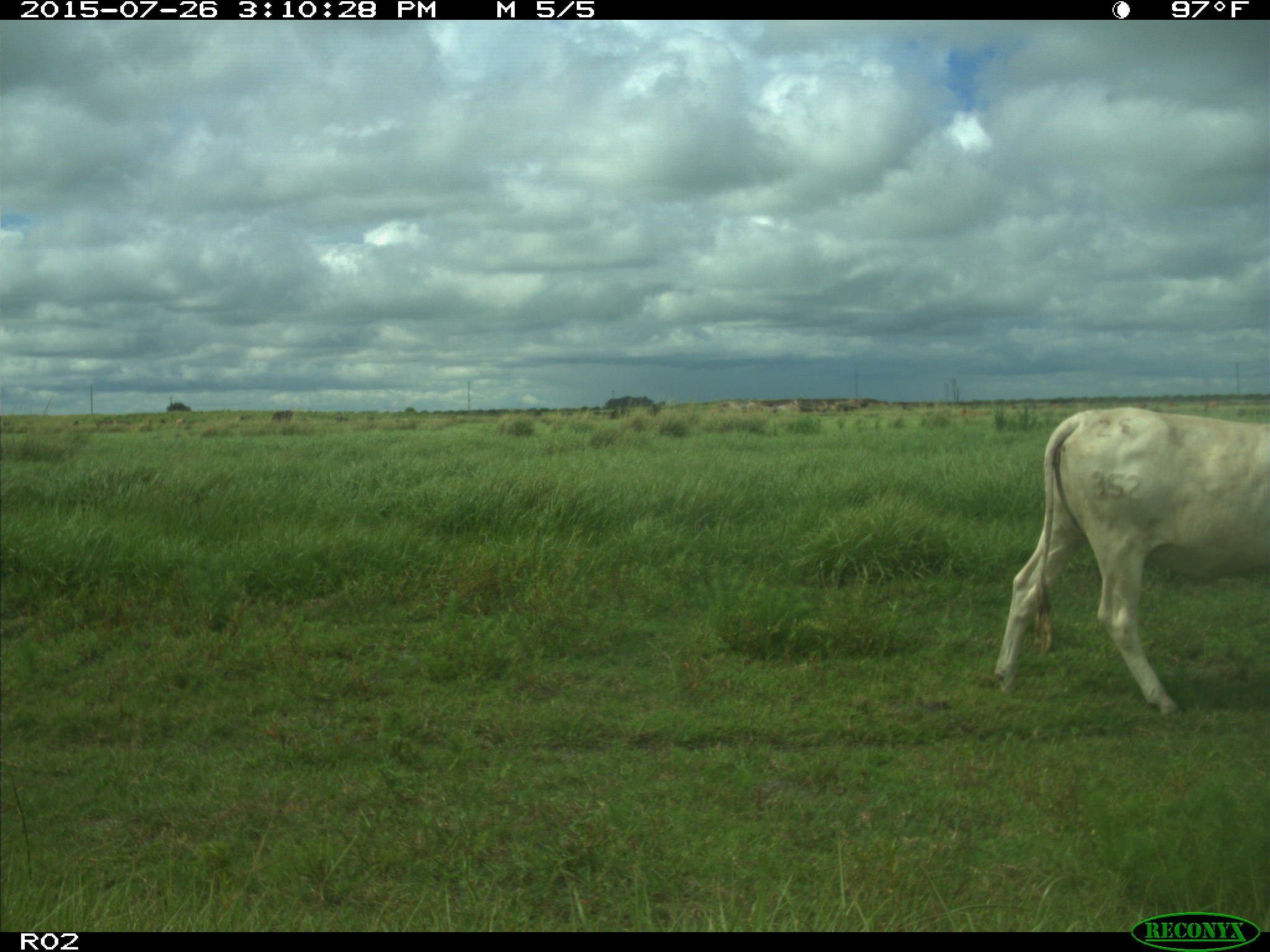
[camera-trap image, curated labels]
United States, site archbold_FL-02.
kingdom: Animalia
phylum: Chordata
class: Mammalia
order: Artiodactyla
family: Bovidae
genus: Bos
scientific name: Bos taurus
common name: domestic cow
Bos taurus (domestic cow).